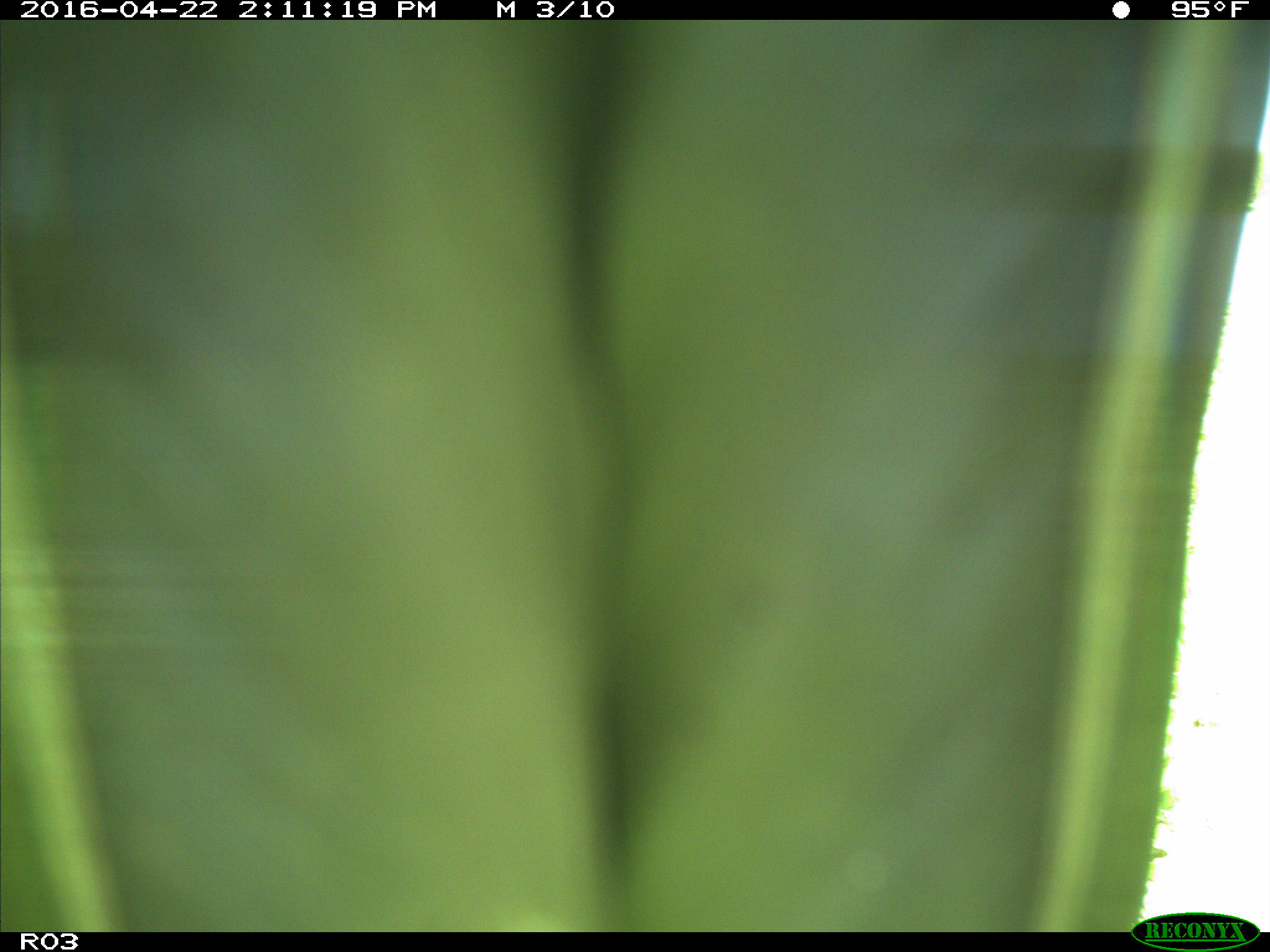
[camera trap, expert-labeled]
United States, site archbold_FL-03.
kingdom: Animalia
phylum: Chordata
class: Aves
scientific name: Aves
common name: birds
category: unidentified bird